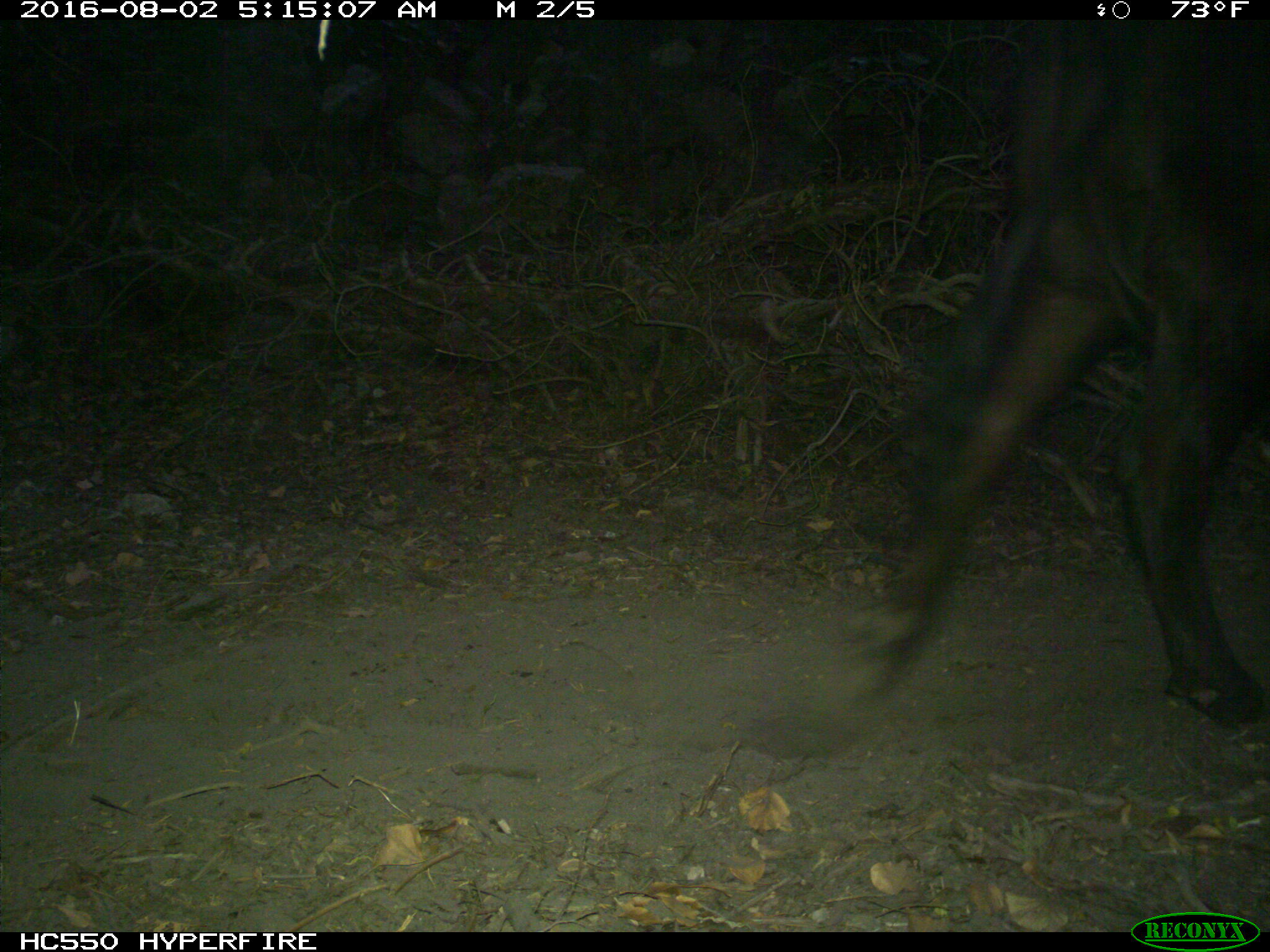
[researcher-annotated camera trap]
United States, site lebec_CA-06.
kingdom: Animalia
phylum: Chordata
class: Mammalia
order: Artiodactyla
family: Bovidae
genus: Bos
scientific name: Bos taurus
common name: domestic cow